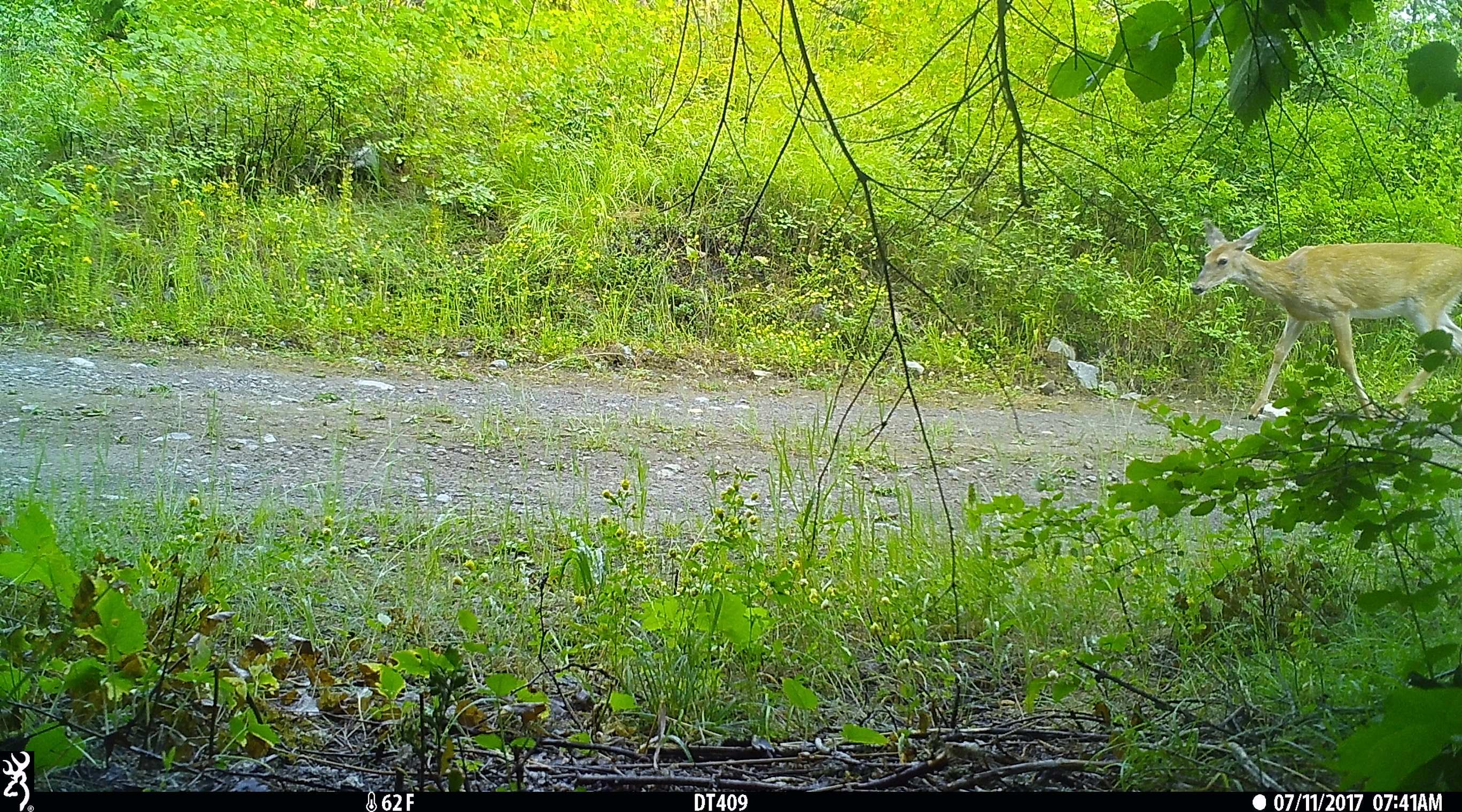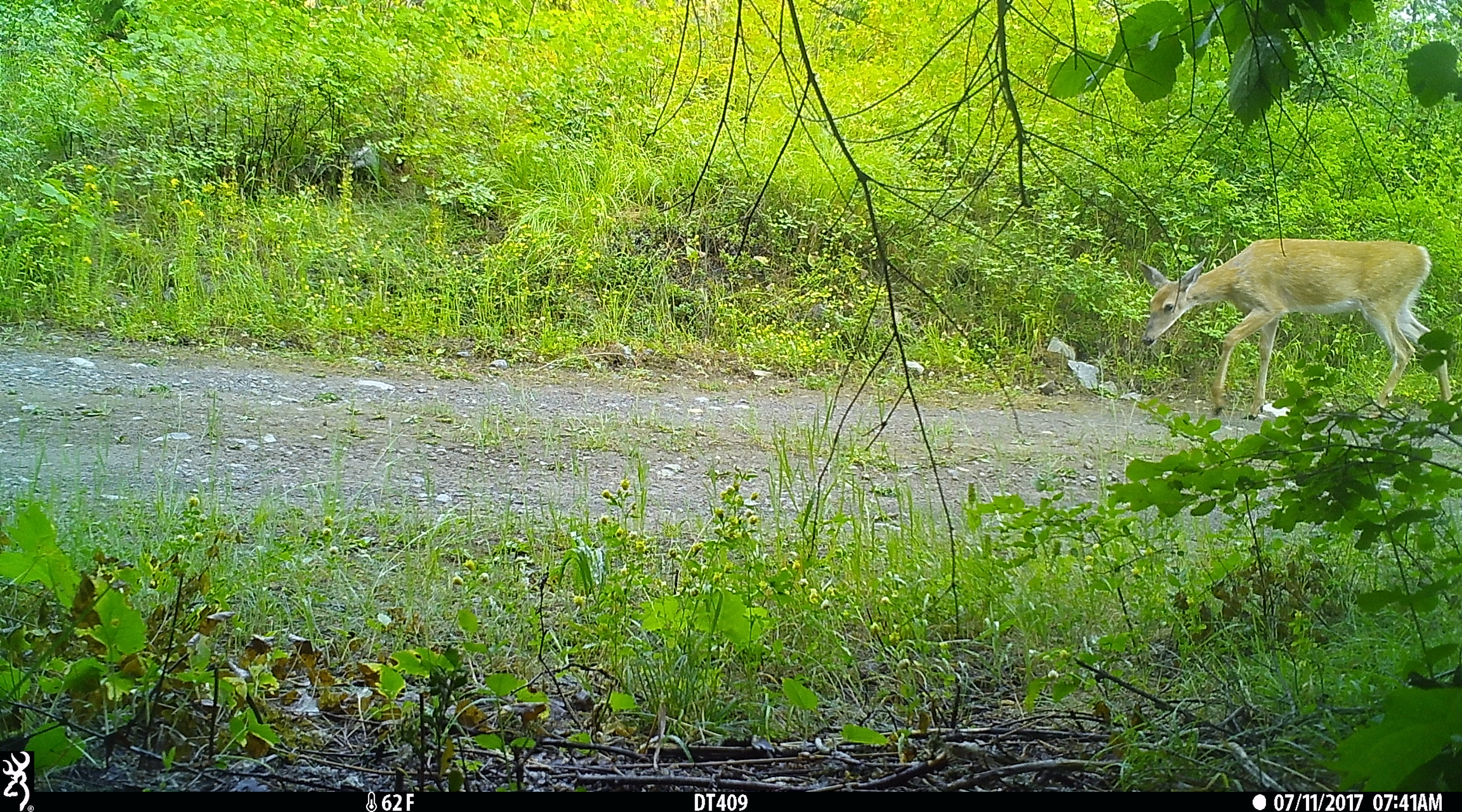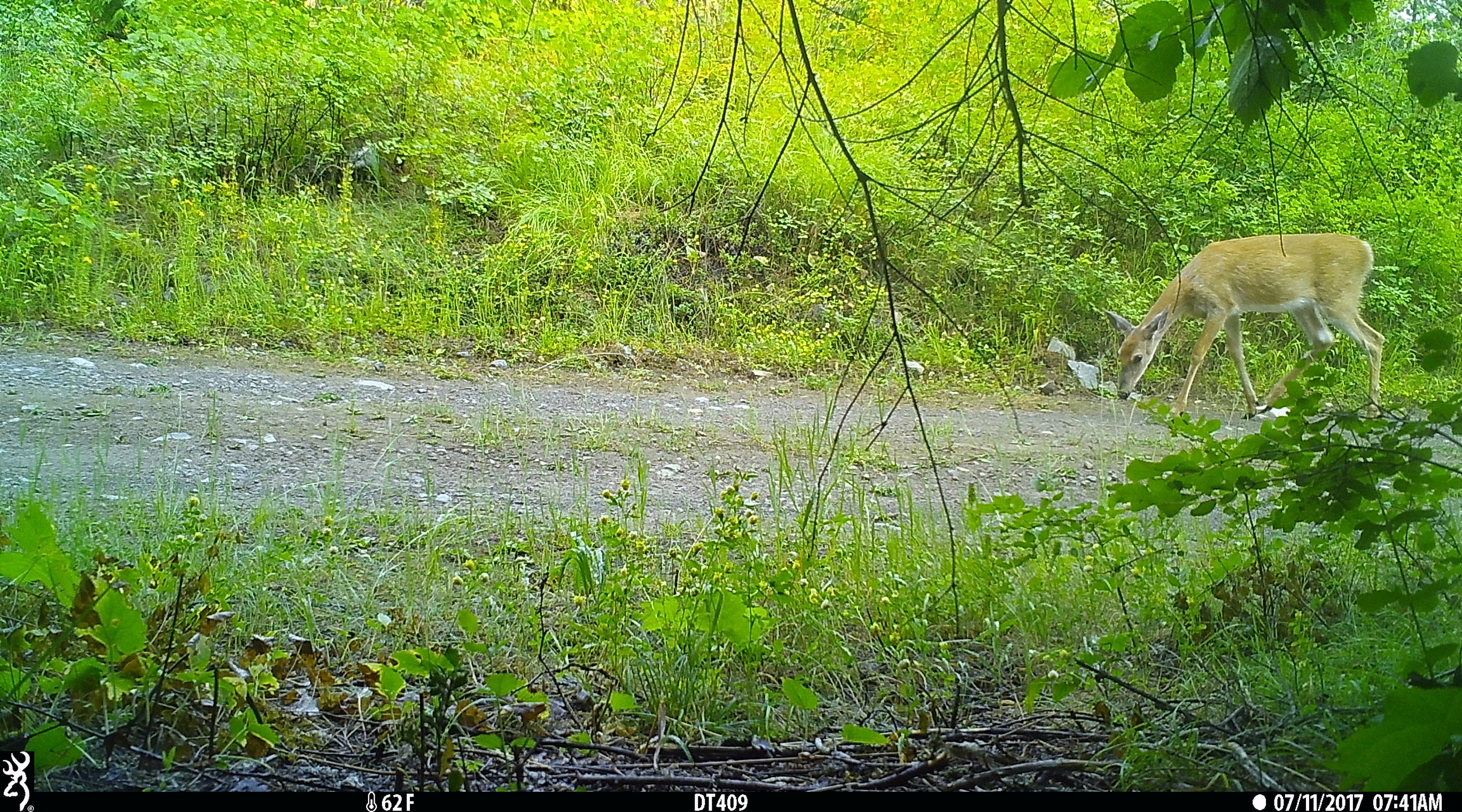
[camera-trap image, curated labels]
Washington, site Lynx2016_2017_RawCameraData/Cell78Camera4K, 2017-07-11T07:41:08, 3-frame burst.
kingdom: Animalia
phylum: Chordata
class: Mammalia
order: Artiodactyla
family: Cervidae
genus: Odocoileus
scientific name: Odocoileus virginianus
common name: white-tailed deer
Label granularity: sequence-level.